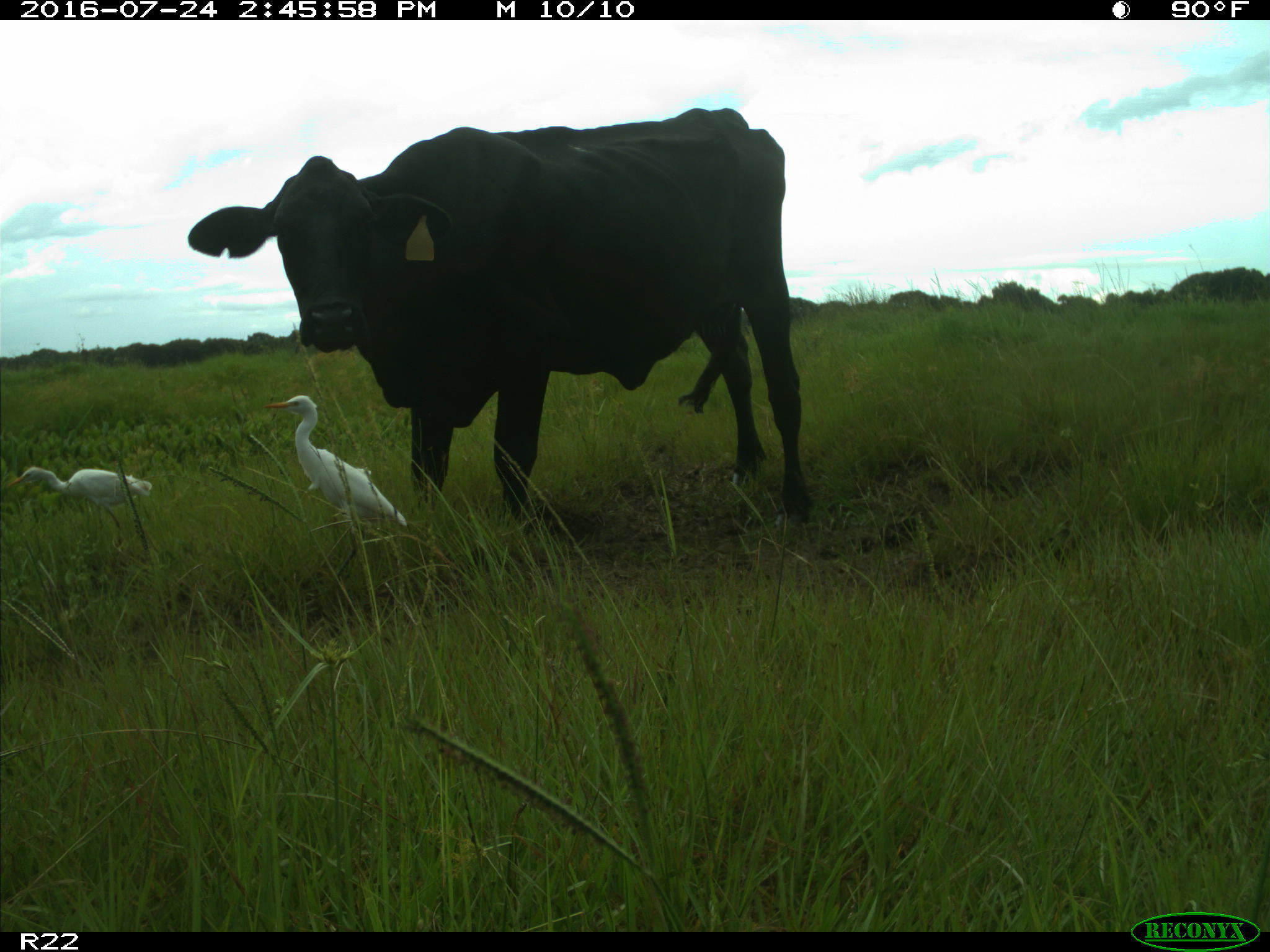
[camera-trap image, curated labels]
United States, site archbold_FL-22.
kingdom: Animalia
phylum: Chordata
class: Mammalia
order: Artiodactyla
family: Bovidae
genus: Bos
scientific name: Bos taurus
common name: domestic cow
Bos taurus (domestic cow).